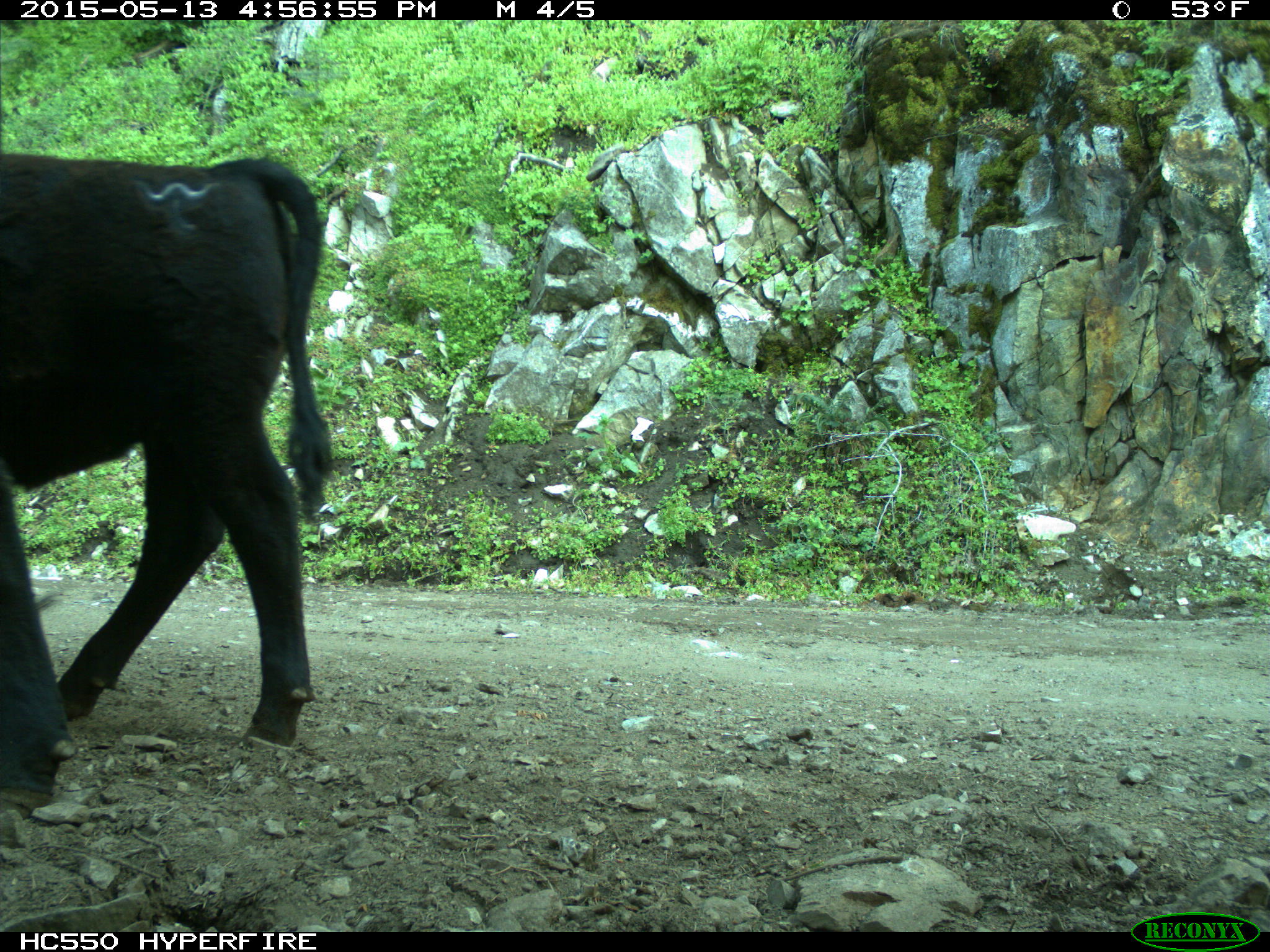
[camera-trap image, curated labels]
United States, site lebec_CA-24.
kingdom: Animalia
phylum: Chordata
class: Mammalia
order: Artiodactyla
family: Bovidae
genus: Bos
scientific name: Bos taurus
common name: domestic cow